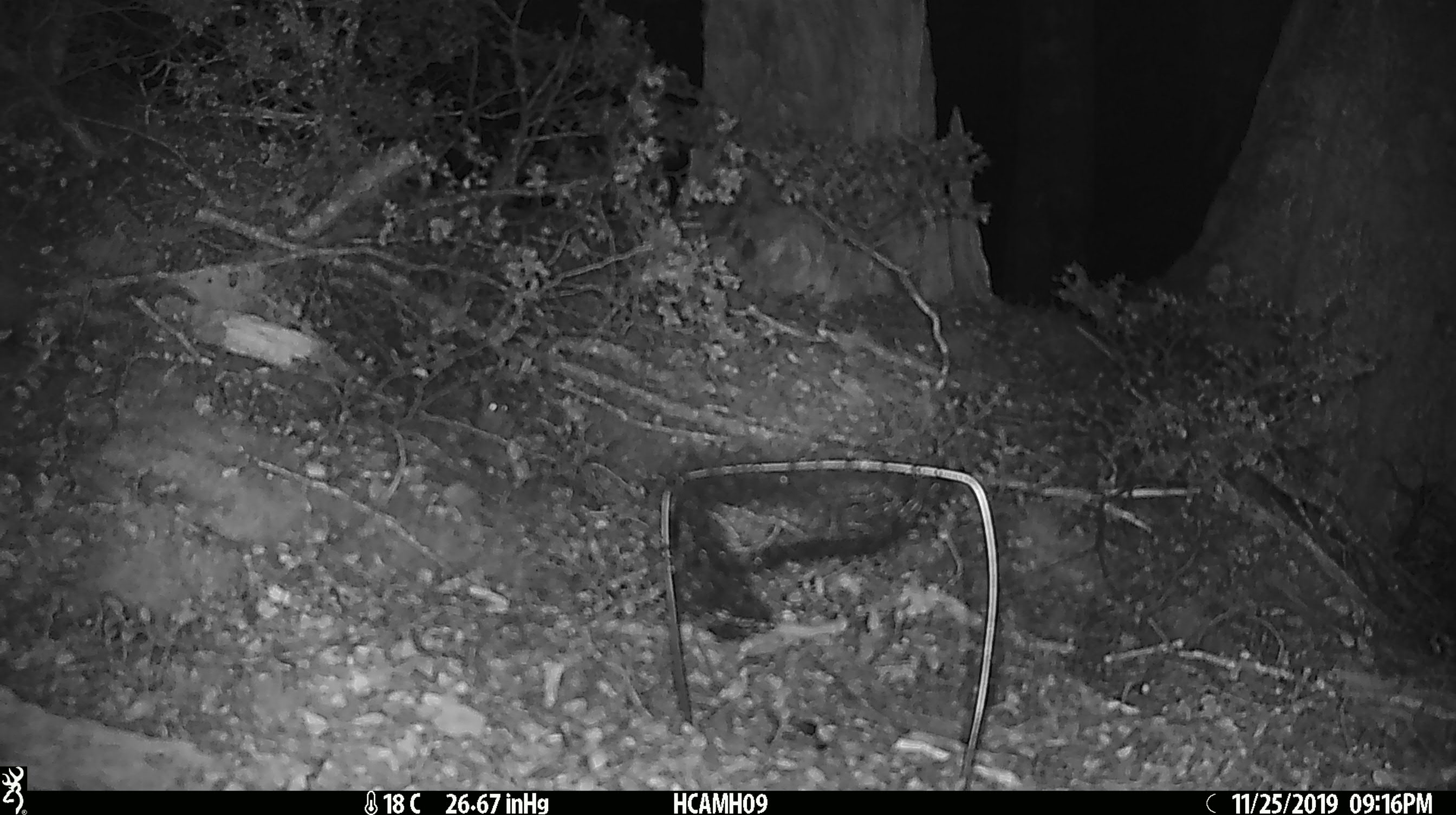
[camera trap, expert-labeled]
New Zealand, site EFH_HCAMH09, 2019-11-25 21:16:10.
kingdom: Animalia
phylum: Chordata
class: Mammalia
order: Rodentia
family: Muridae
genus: Mus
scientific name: Mus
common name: mouse